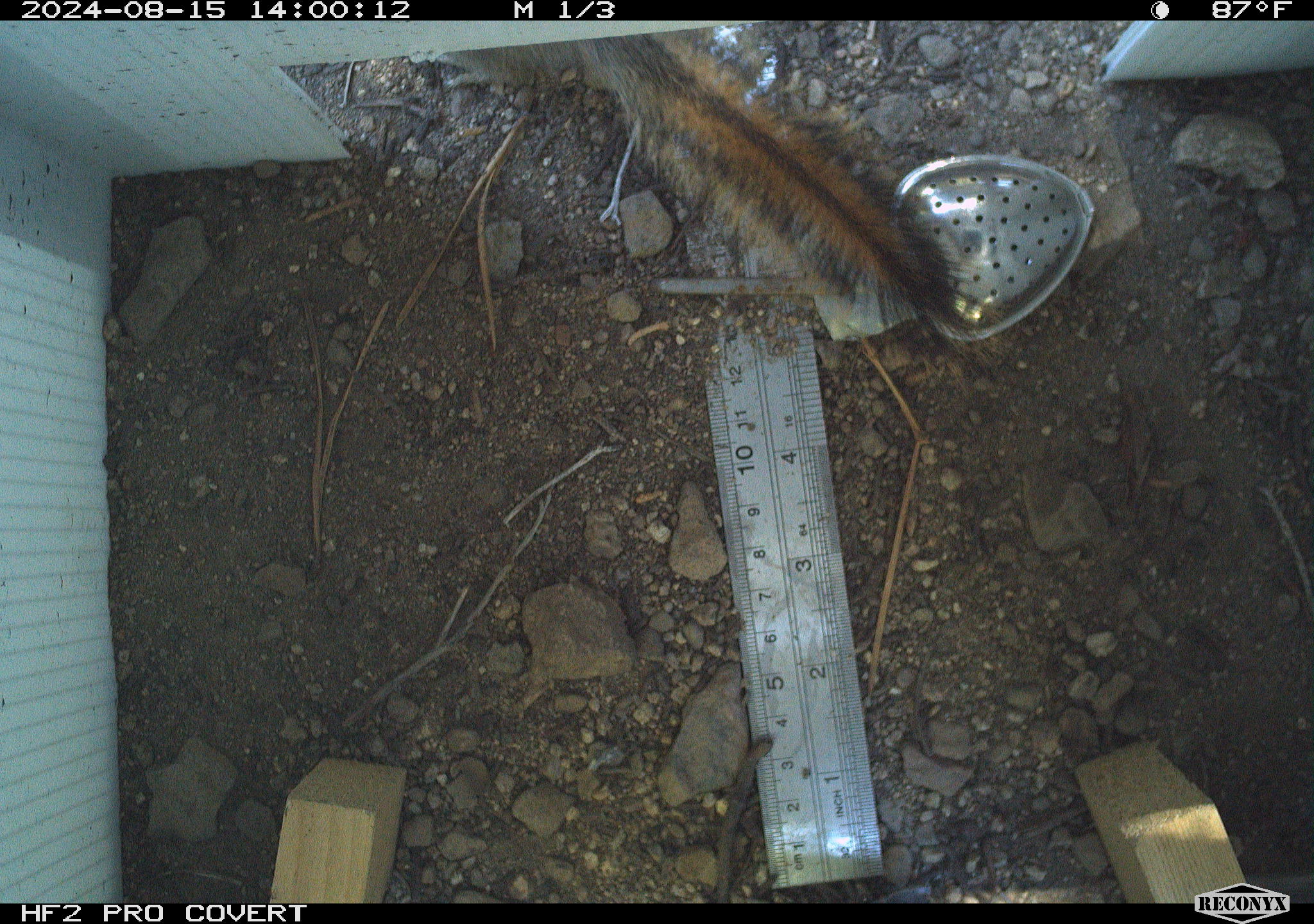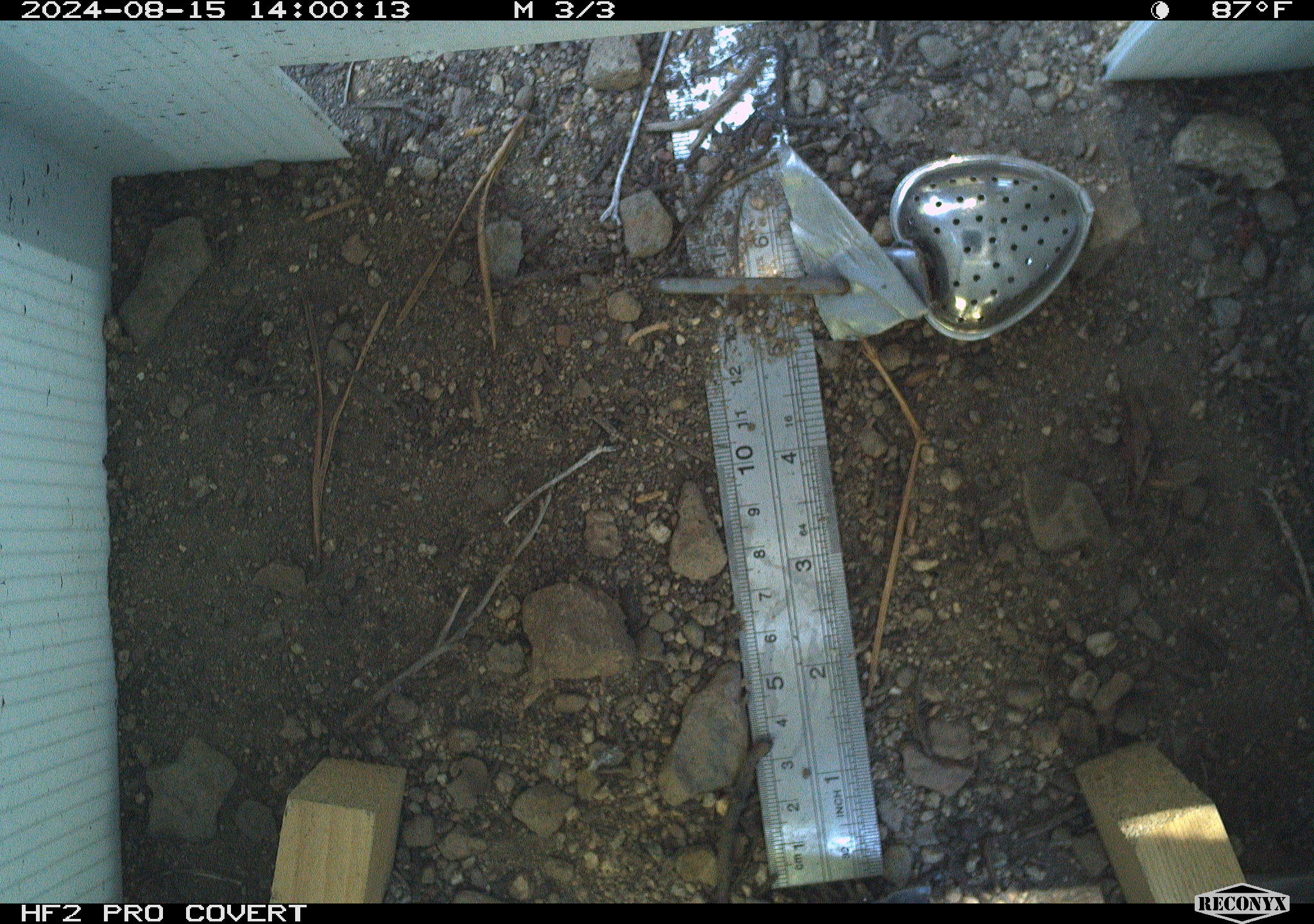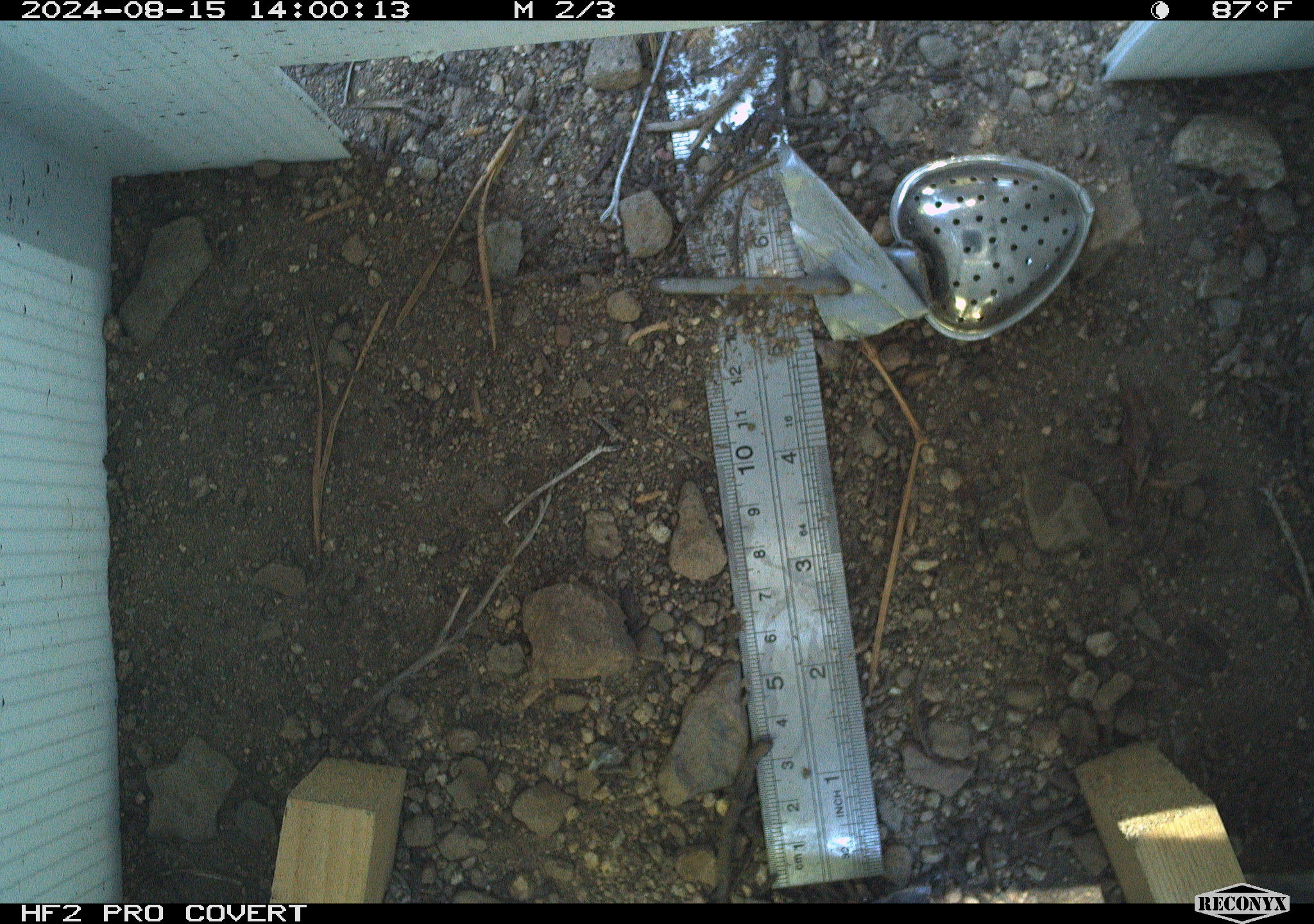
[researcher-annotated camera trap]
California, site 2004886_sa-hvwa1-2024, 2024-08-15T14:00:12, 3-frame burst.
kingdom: Animalia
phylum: Chordata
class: Mammalia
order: Rodentia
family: Sciuridae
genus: Neotamias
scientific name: Neotamias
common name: western chipmunks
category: neotamias species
Neotamias species (western chipmunks) (Neotamias).